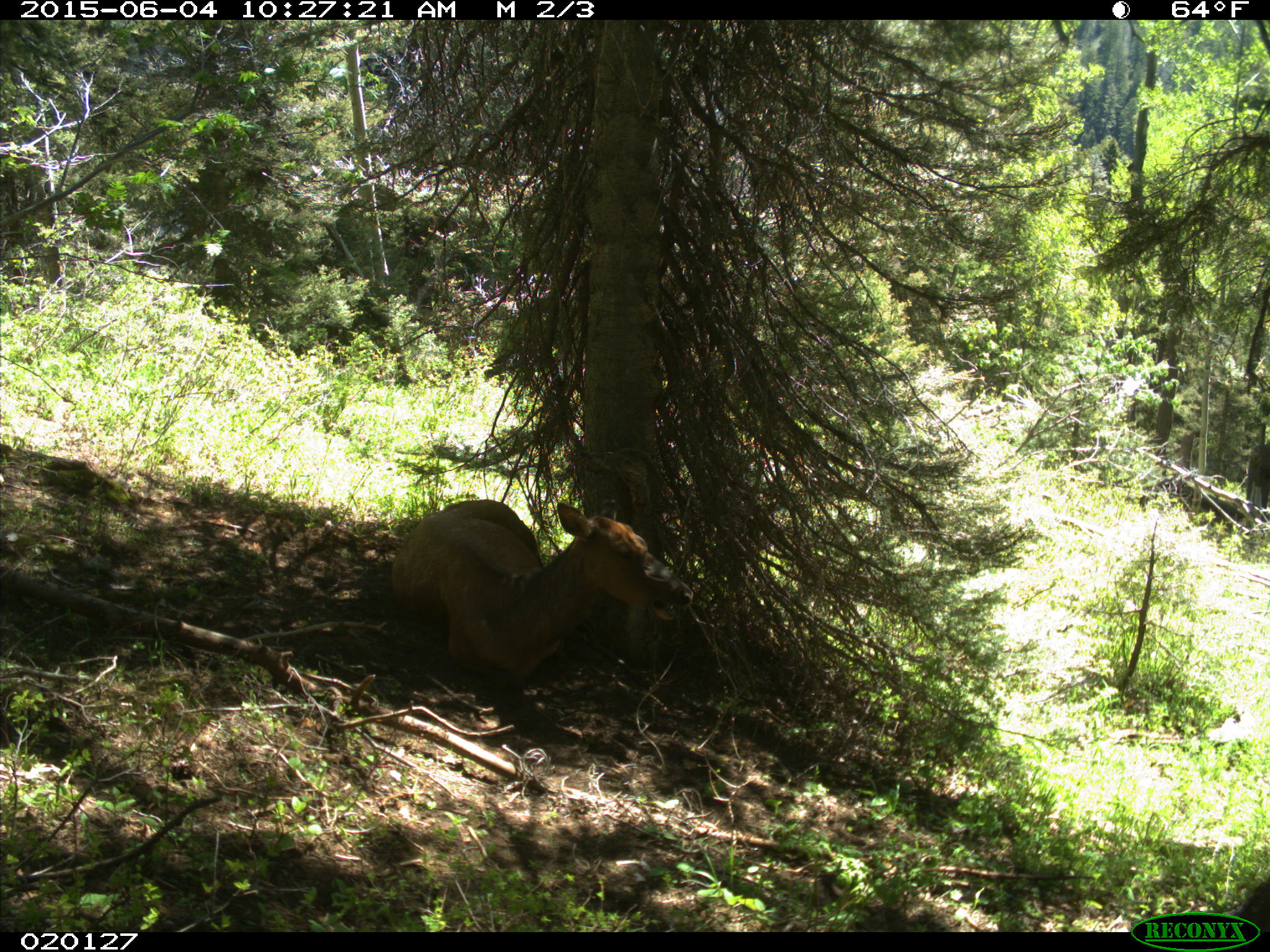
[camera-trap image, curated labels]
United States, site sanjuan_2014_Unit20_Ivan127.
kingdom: Animalia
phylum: Chordata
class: Mammalia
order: Artiodactyla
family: Cervidae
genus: Cervus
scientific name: Cervus elaphus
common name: red deer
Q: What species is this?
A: Cervus elaphus (red deer).